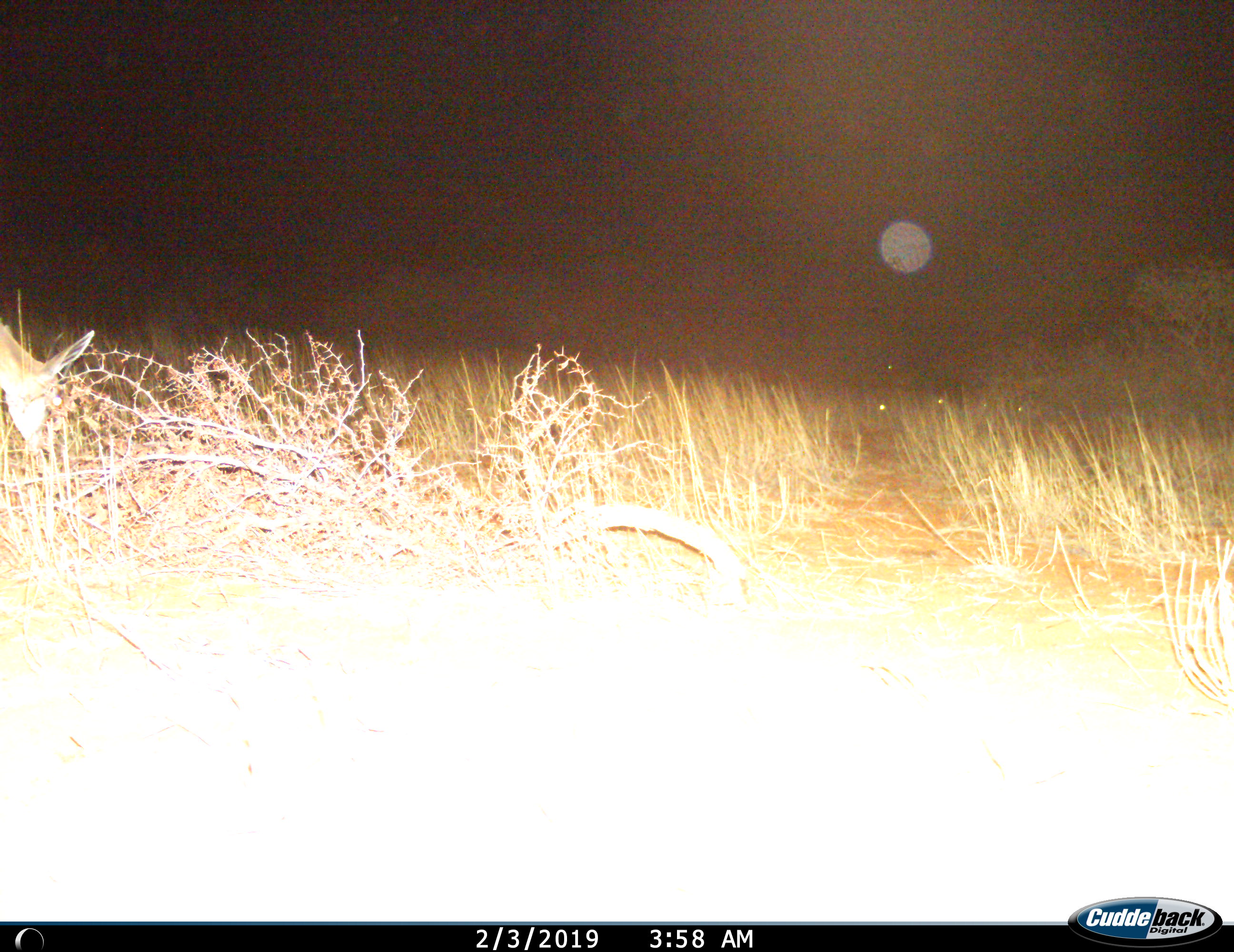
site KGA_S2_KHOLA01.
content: unidentified animal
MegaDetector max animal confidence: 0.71